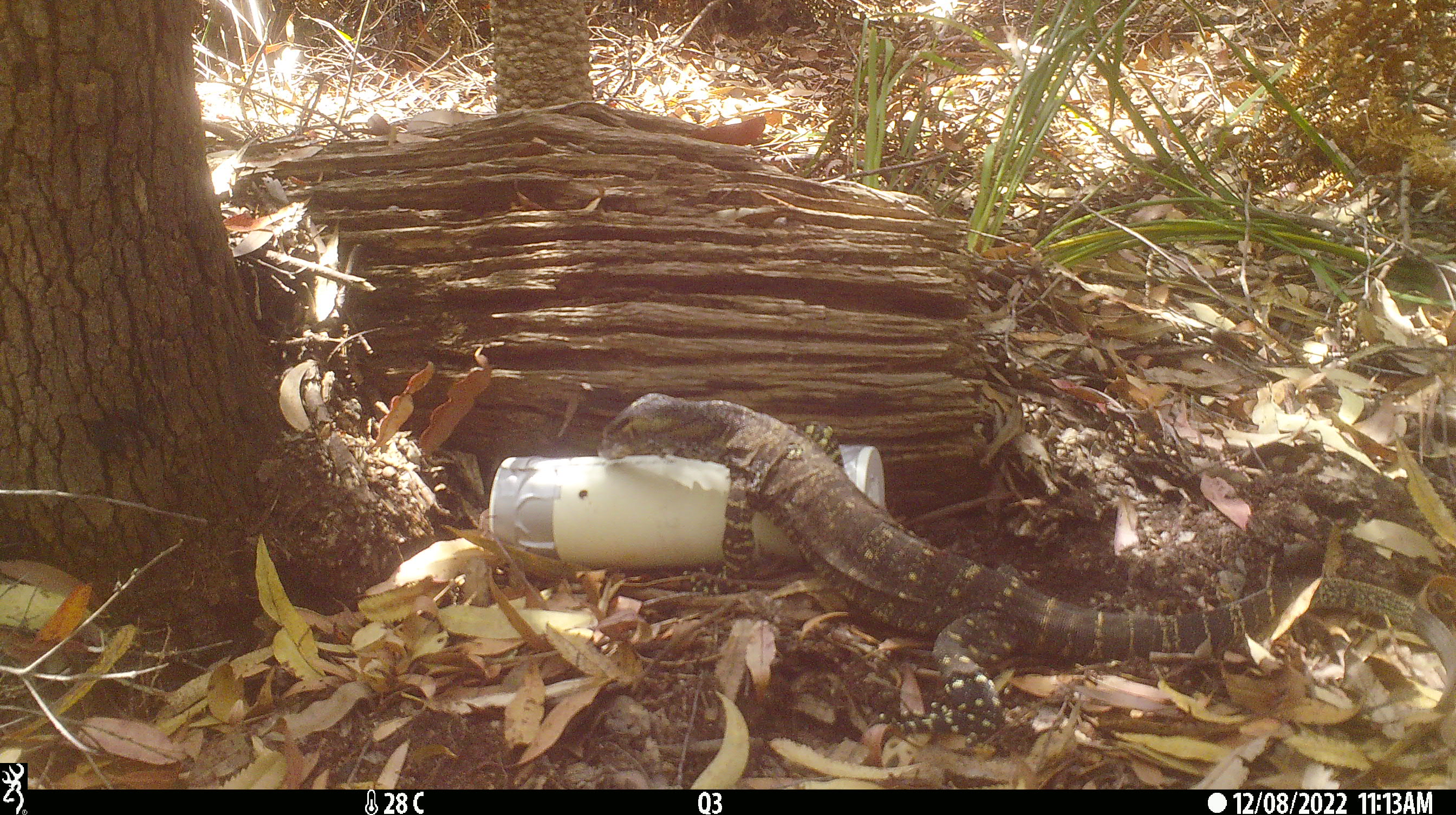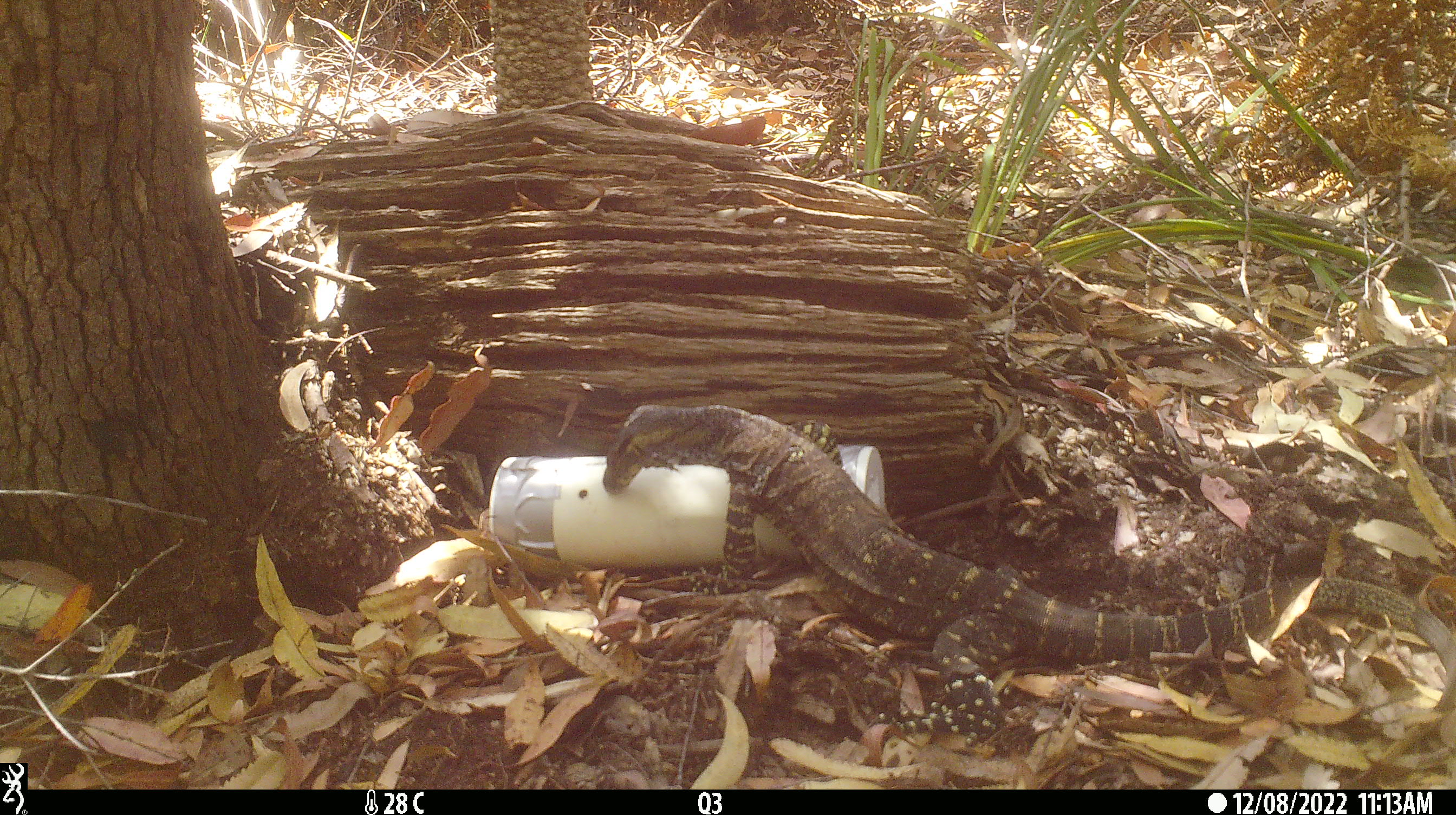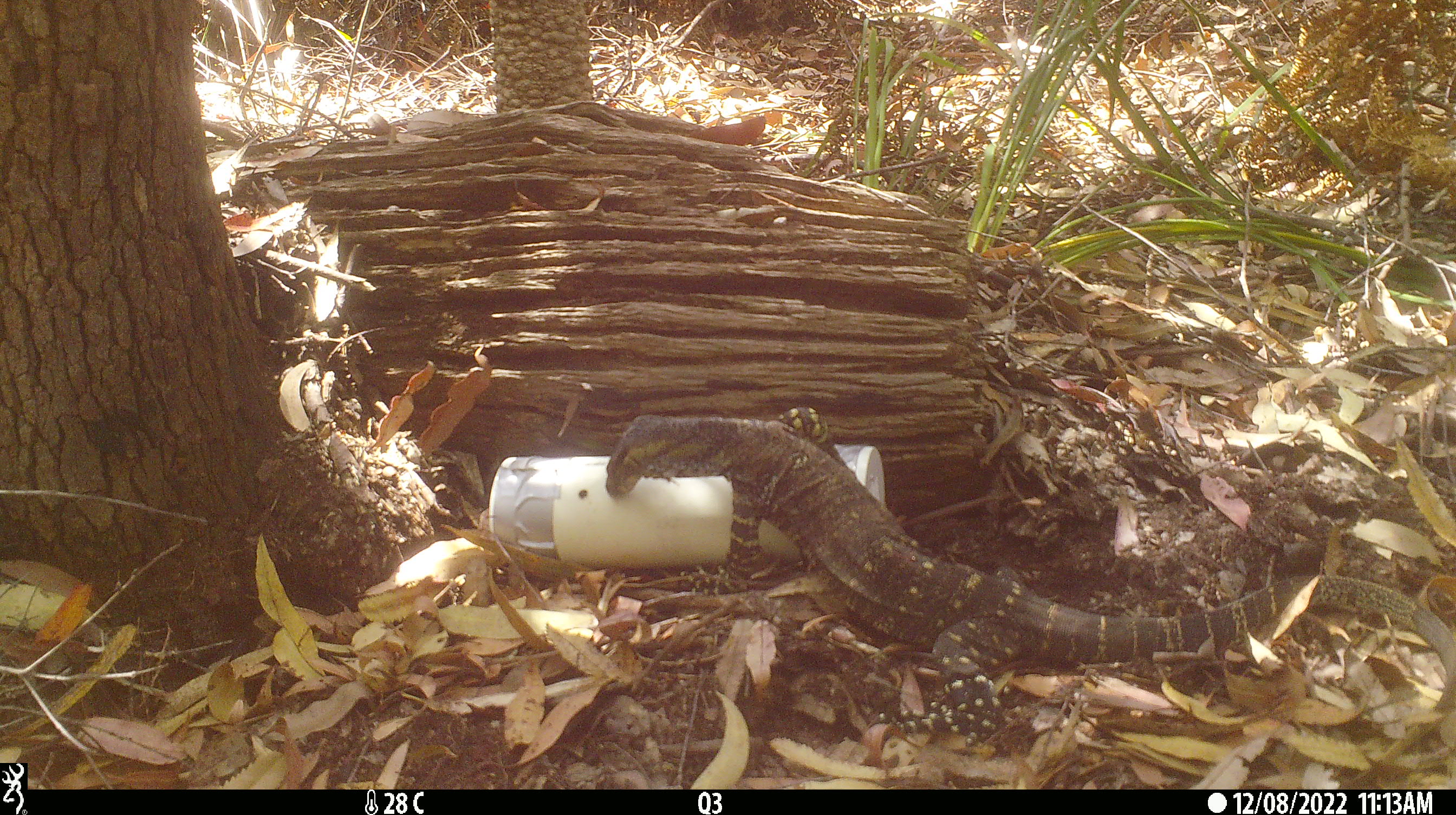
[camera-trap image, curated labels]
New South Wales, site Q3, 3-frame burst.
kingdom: Animalia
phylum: Chordata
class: Reptilia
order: Squamata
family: Varanidae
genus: Varanus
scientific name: Varanus varius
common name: lace monitor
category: goanna